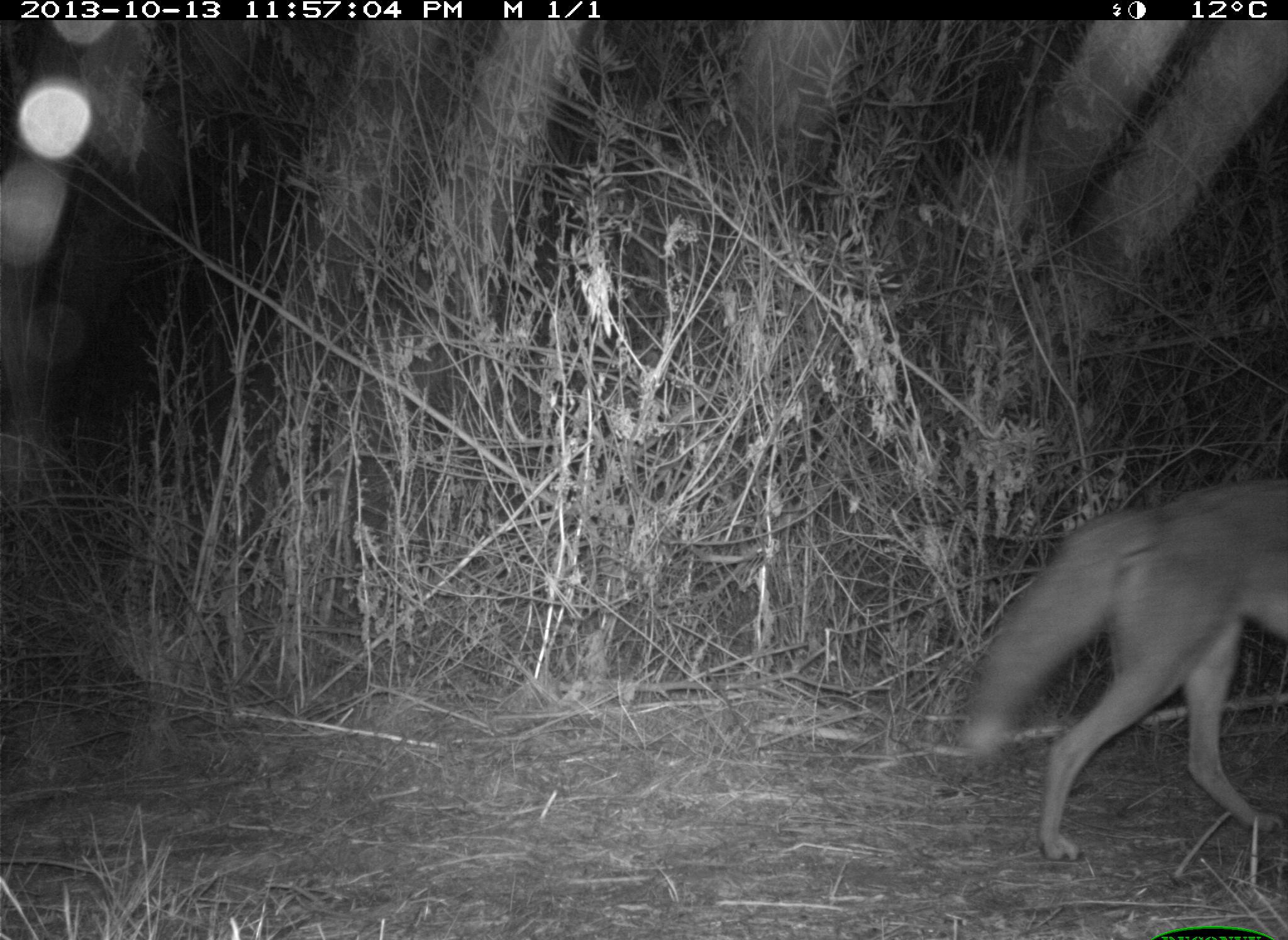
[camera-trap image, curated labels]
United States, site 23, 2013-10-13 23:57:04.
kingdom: Animalia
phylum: Chordata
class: Mammalia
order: Carnivora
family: Canidae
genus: Canis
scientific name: Canis latrans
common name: coyote